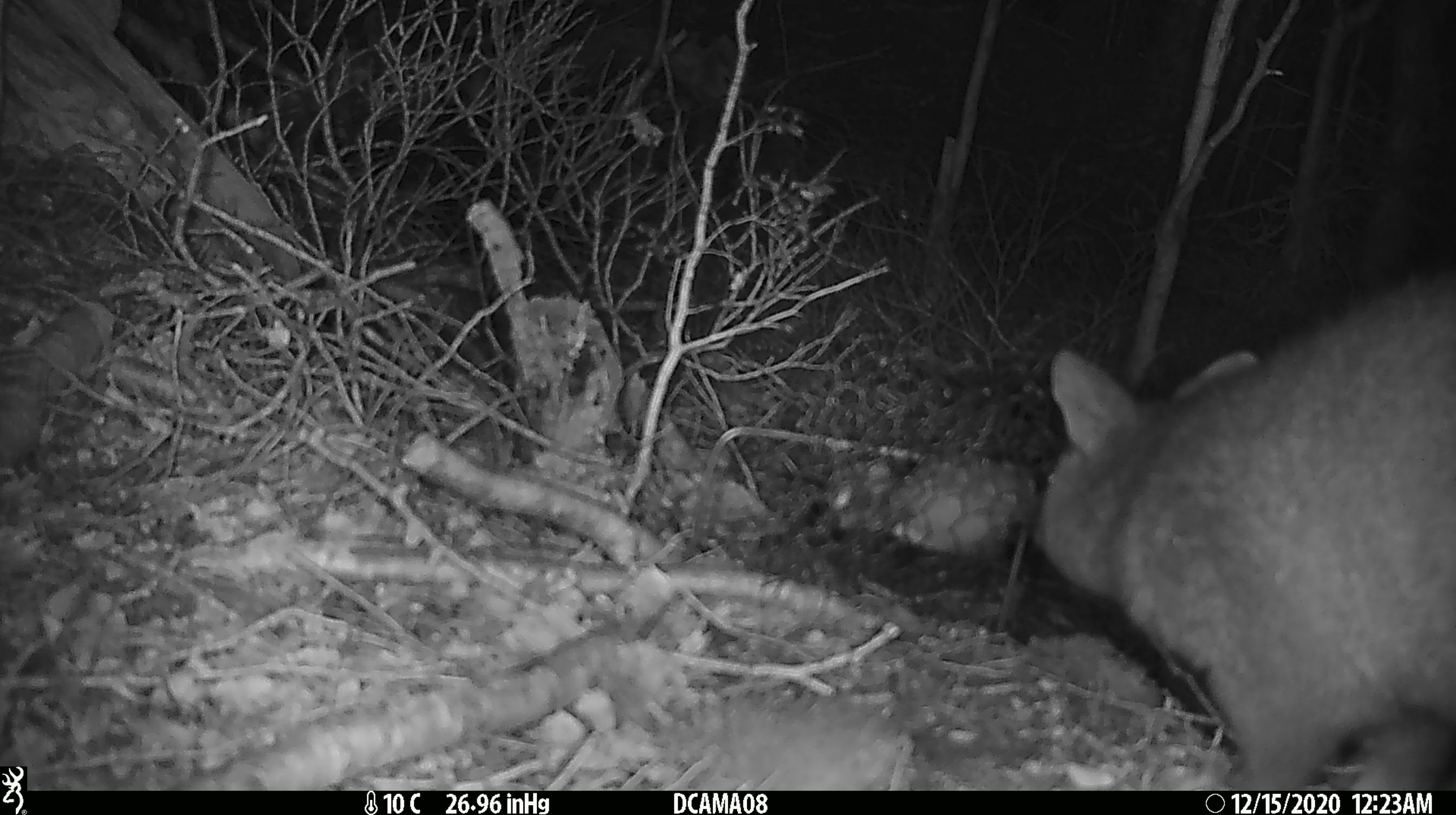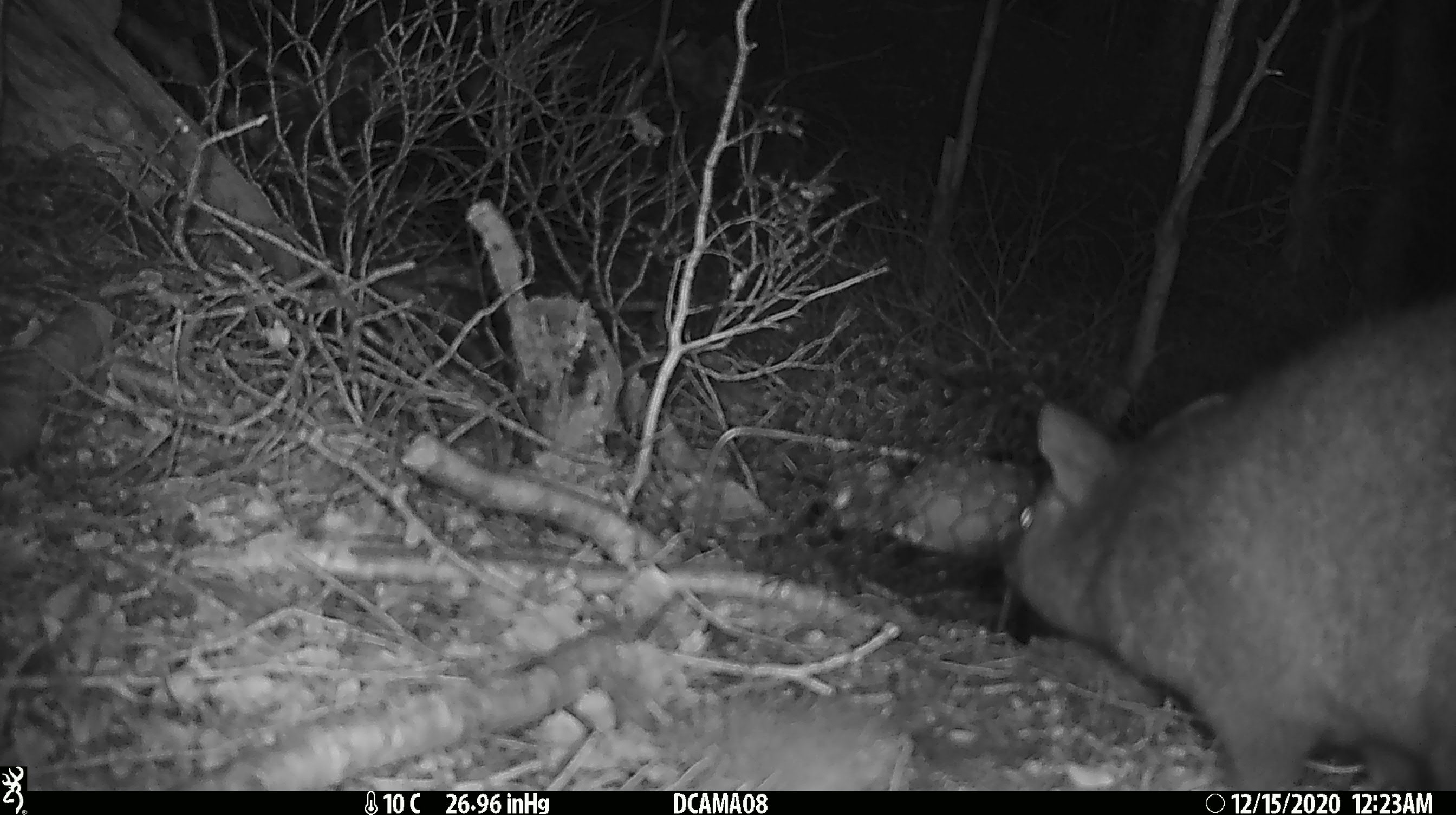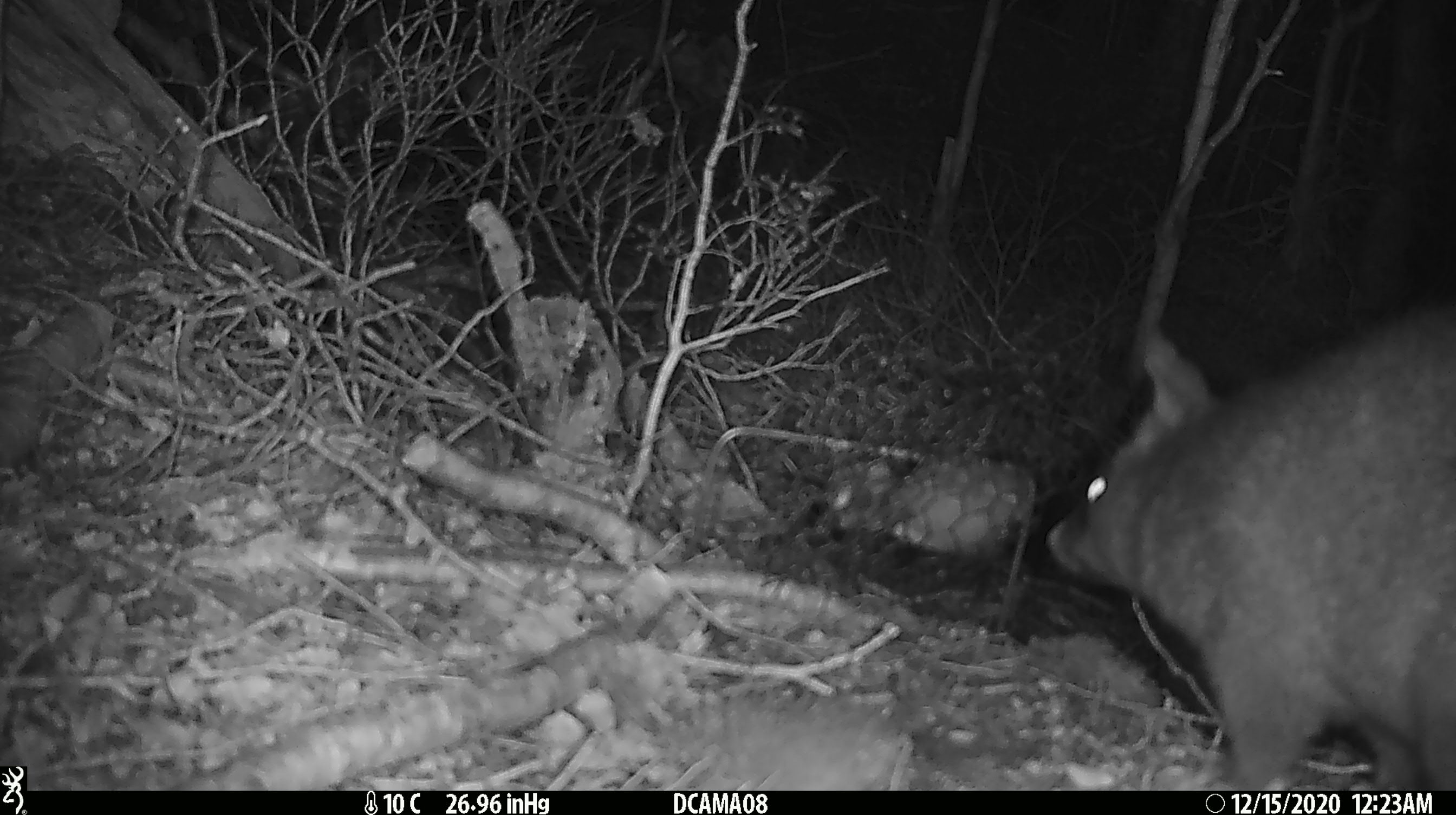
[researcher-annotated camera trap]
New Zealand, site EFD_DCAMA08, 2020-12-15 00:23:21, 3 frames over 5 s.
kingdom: Animalia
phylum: Chordata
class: Mammalia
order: Diprotodontia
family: Phalangeridae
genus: Trichosurus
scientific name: Trichosurus vulpecula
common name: common brushtail possum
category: possum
Possum (common brushtail possum) (Trichosurus vulpecula).